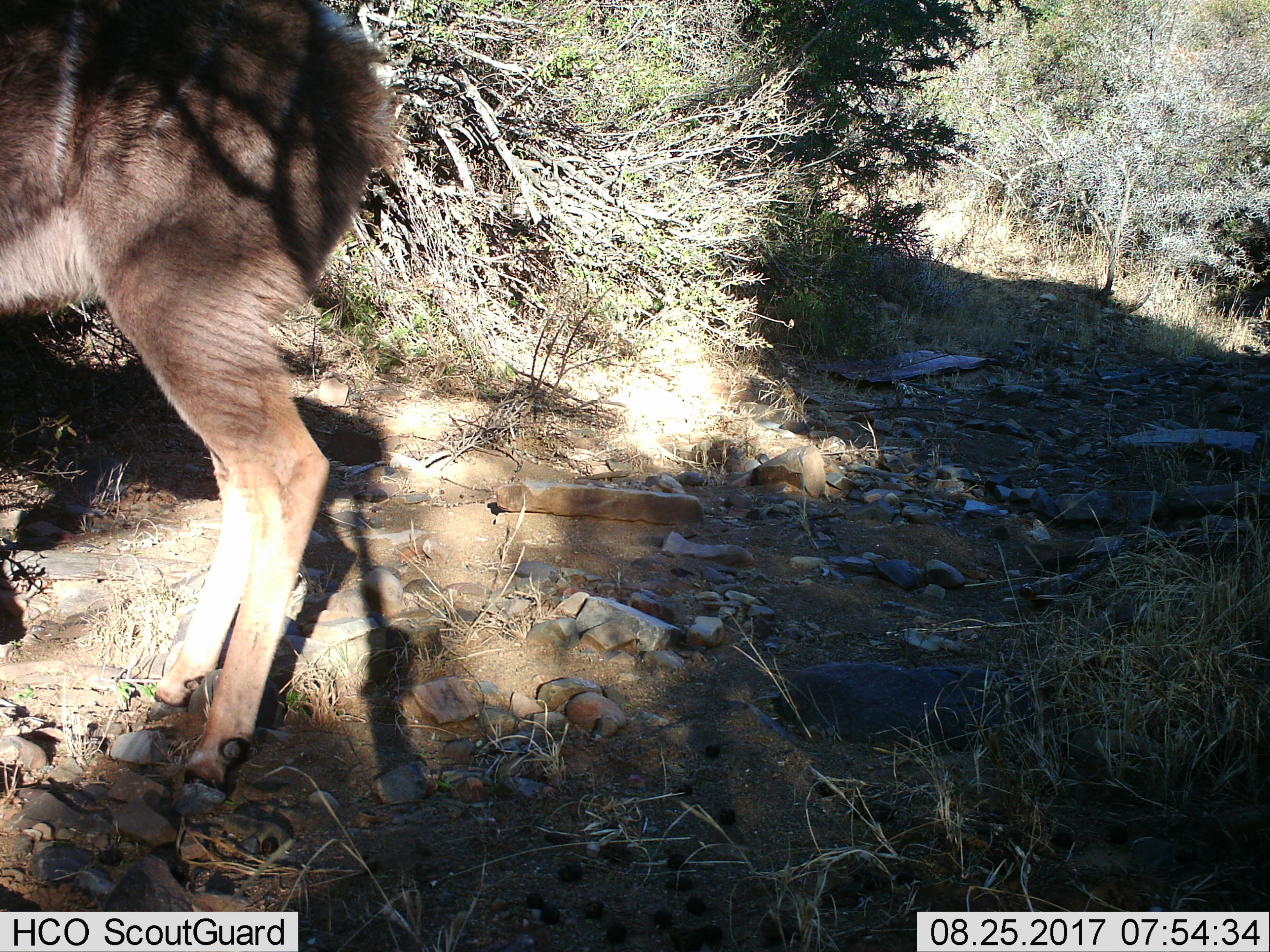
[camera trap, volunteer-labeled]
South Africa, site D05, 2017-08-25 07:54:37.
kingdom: Animalia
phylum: Chordata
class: Mammalia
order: Artiodactyla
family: Bovidae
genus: Pelea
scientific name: Pelea capreolus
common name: grey rhebok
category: rhebokgrey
Rhebokgrey (grey rhebok) (Pelea capreolus), count 1. Behavior (volunteer vote fractions): standing 100%, resting 0%, moving 0%, interacting 0%. Young present (vote fraction): 0%. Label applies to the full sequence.